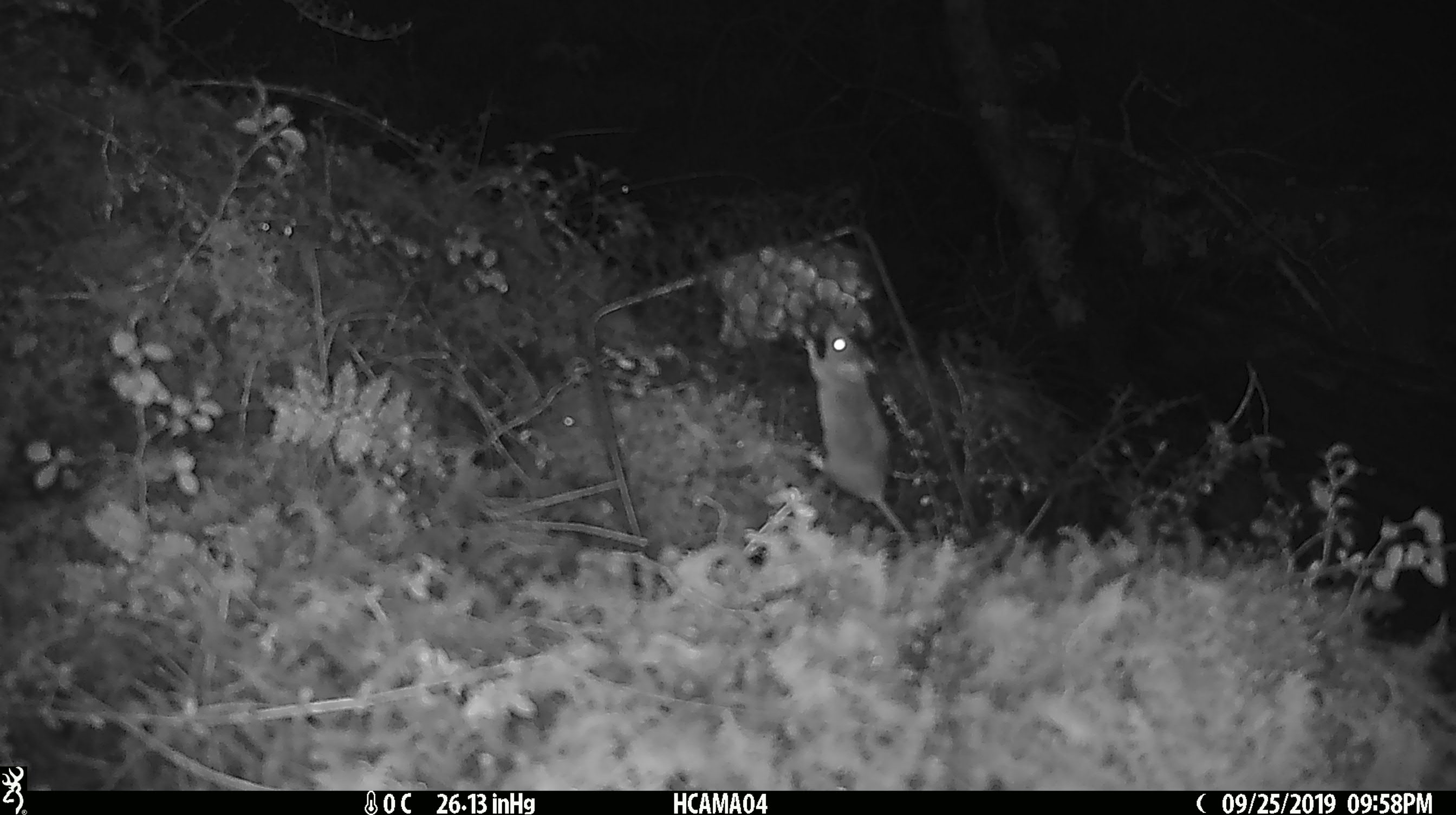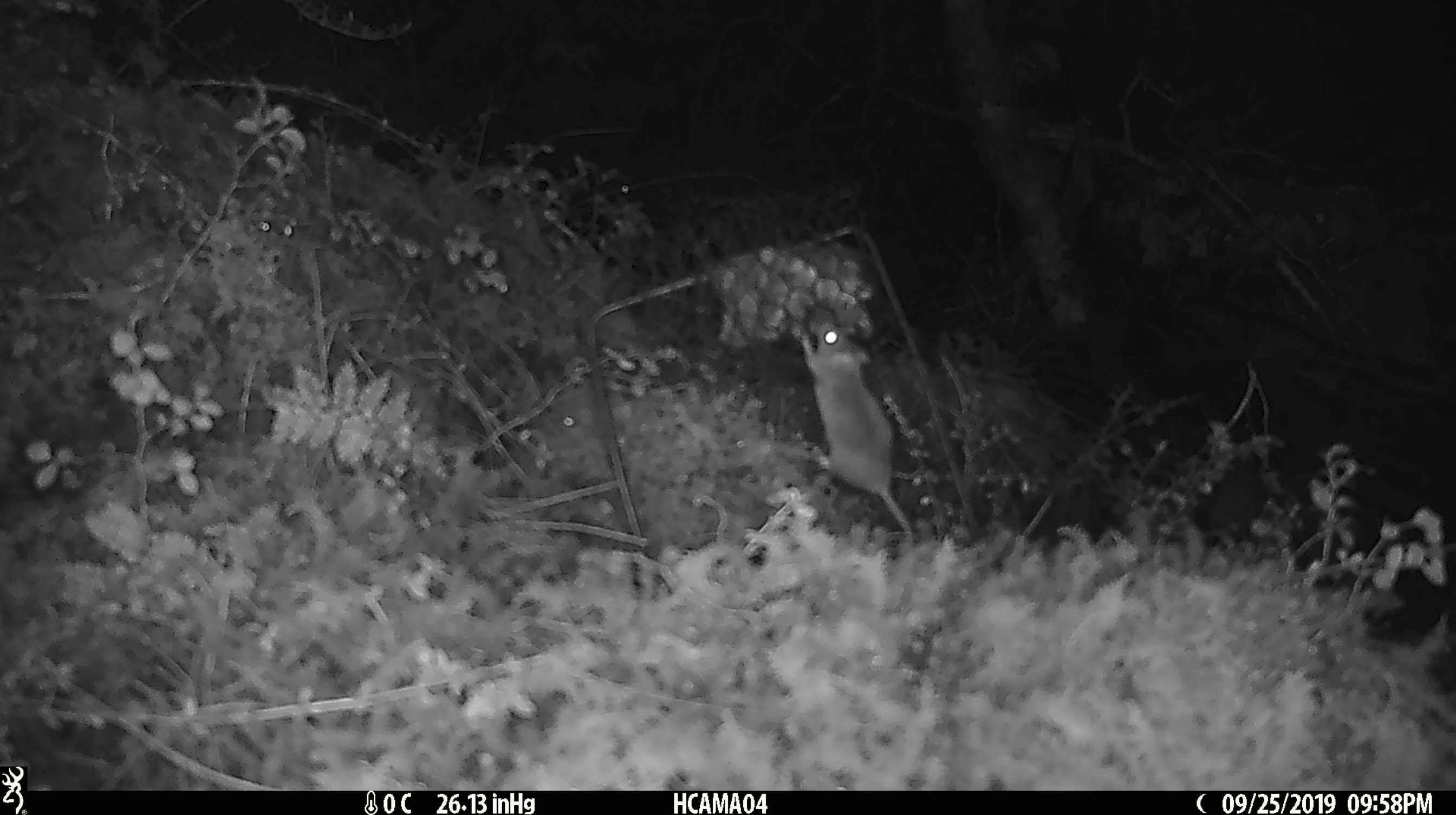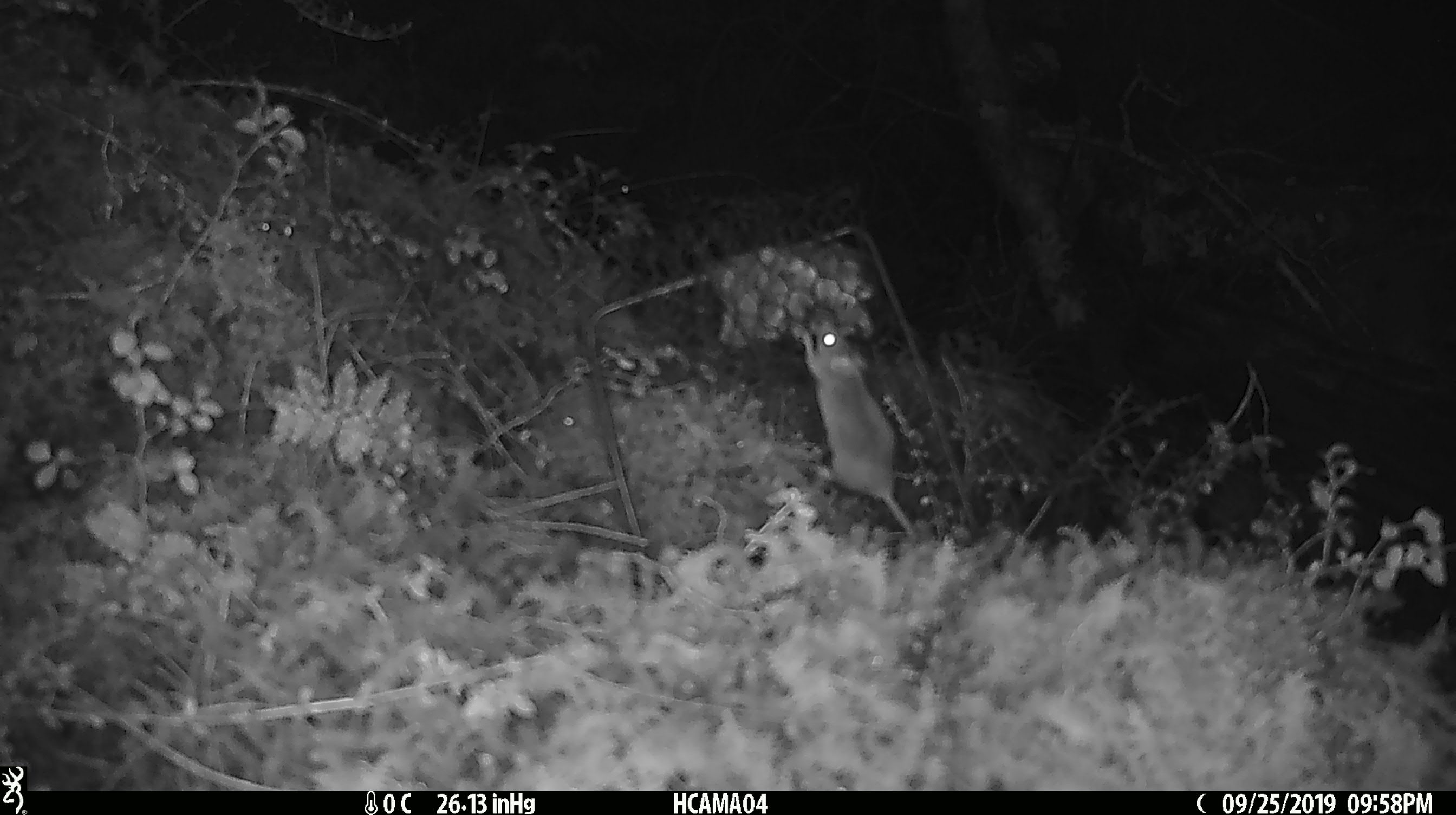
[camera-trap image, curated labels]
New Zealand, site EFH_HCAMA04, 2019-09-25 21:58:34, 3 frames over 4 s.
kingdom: Animalia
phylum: Chordata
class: Mammalia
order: Rodentia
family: Muridae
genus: Mus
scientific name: Mus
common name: mouse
Mouse (Mus).